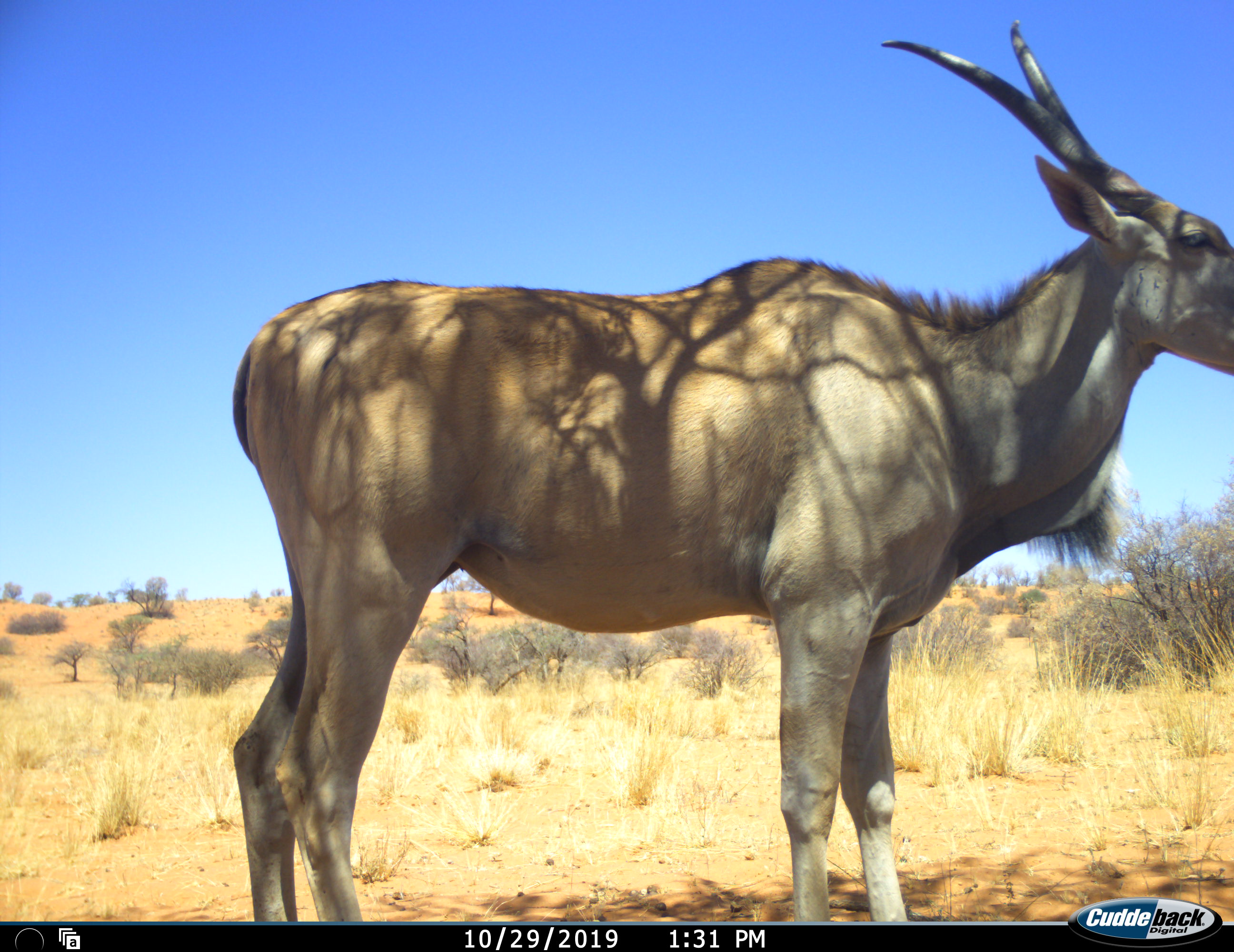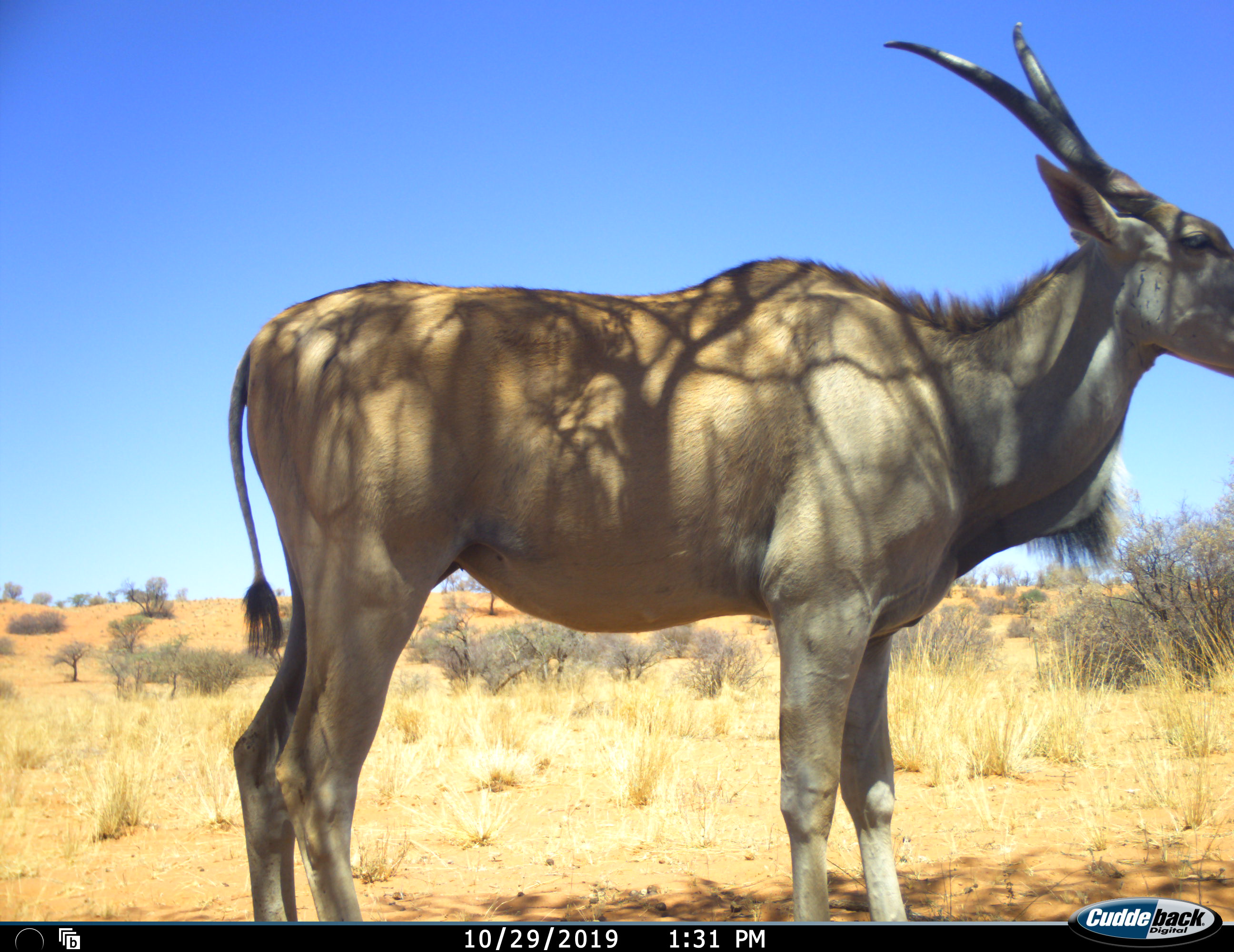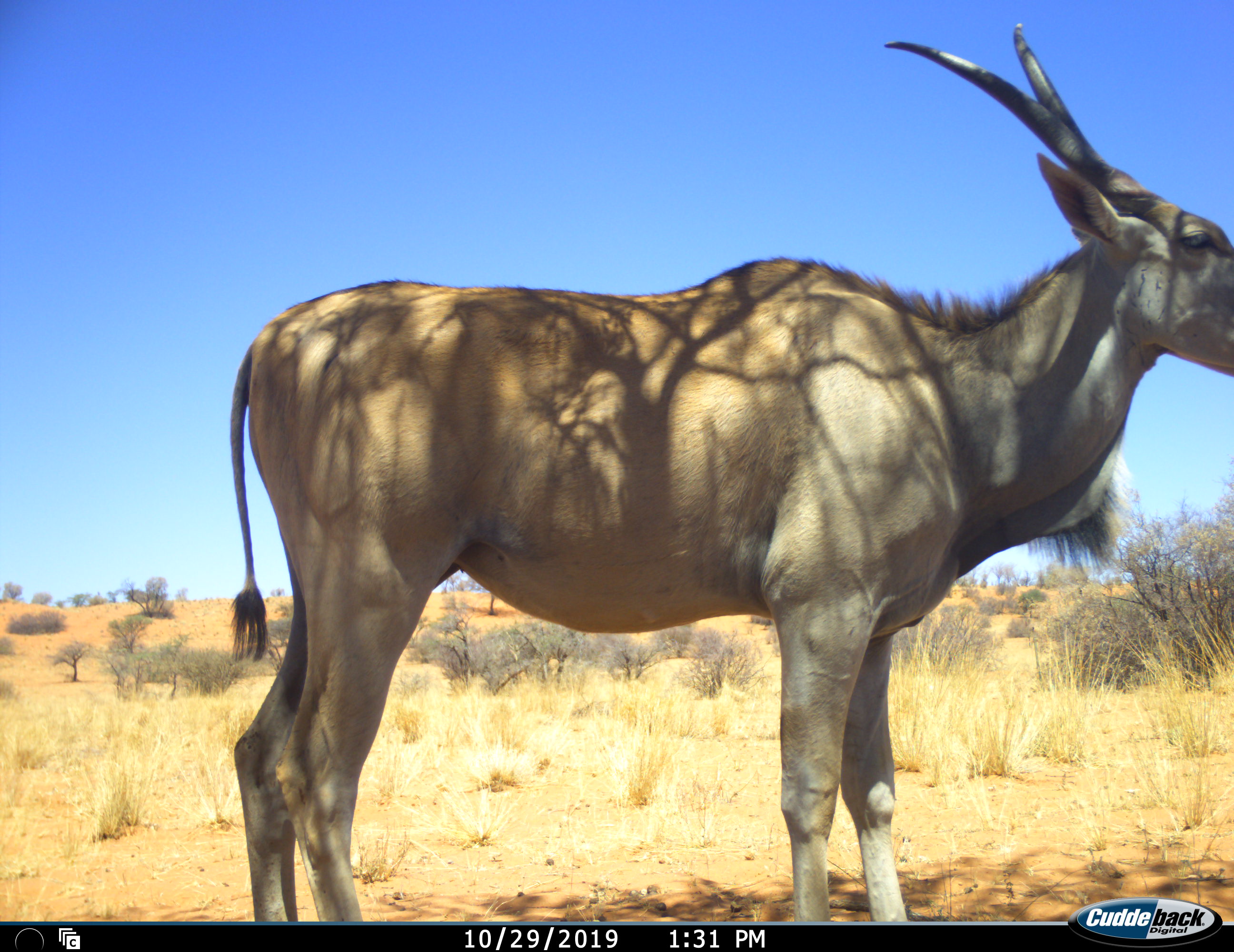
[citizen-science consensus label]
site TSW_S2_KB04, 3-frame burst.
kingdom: Animalia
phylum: Chordata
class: Mammalia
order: Artiodactyla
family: Bovidae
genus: Tragelaphus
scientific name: Tragelaphus oryx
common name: eland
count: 1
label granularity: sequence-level